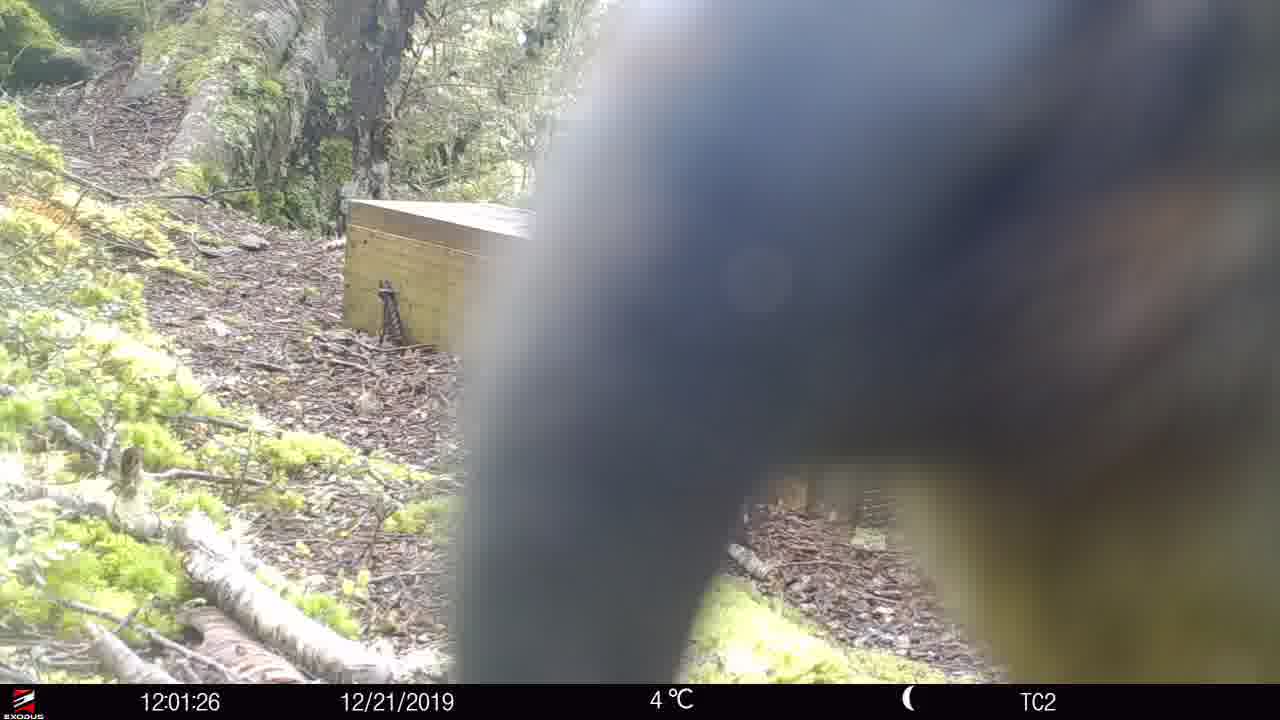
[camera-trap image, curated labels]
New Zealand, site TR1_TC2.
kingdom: Animalia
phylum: Chordata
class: Aves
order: Psittaciformes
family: Strigopidae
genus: Nestor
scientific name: Nestor notabilis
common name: kea